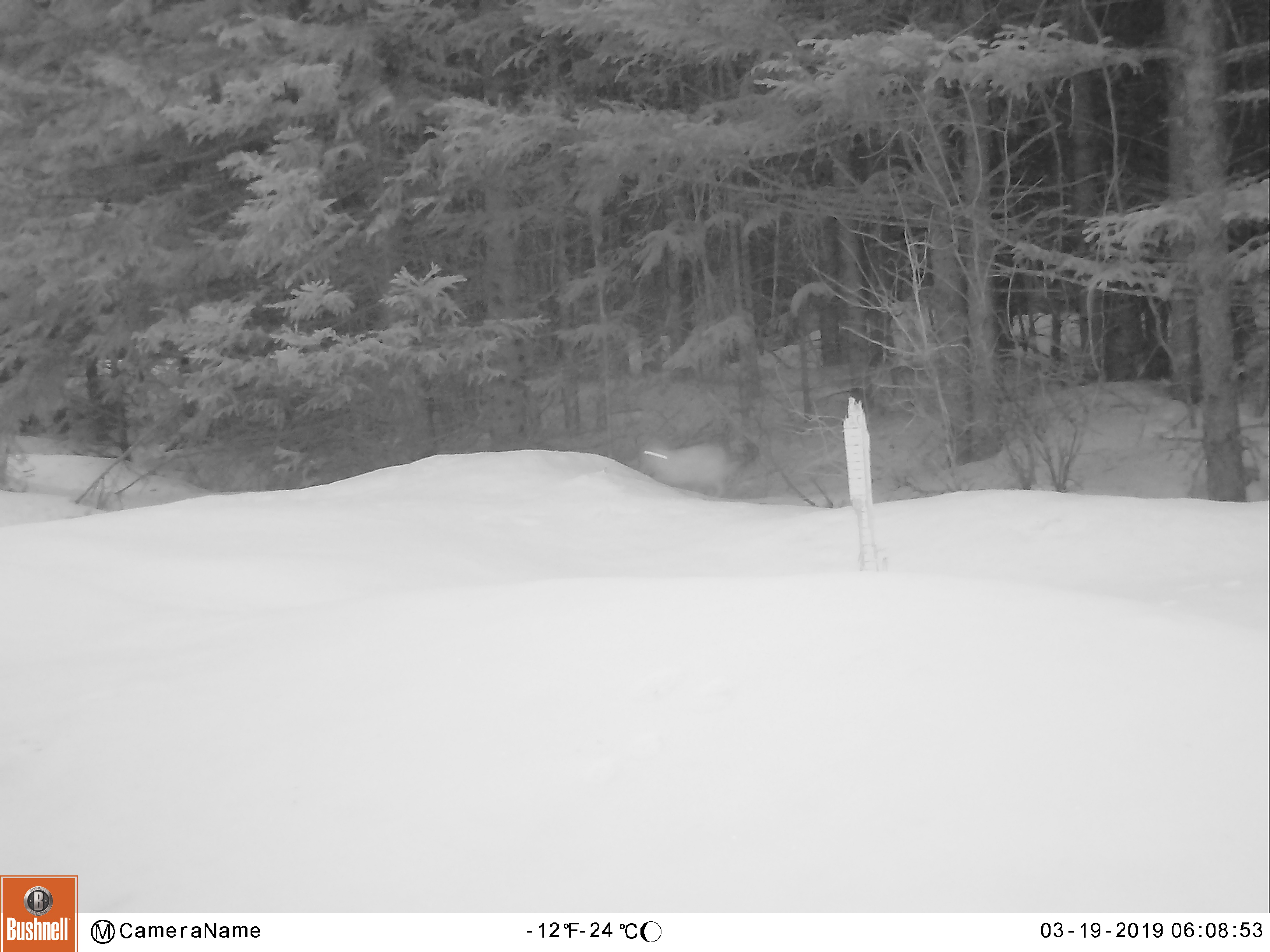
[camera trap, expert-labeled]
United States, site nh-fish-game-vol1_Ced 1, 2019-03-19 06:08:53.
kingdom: Animalia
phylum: Chordata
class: Mammalia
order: Lagomorpha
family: Leporidae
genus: Lepus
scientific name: Lepus americanus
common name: snowshoe hare